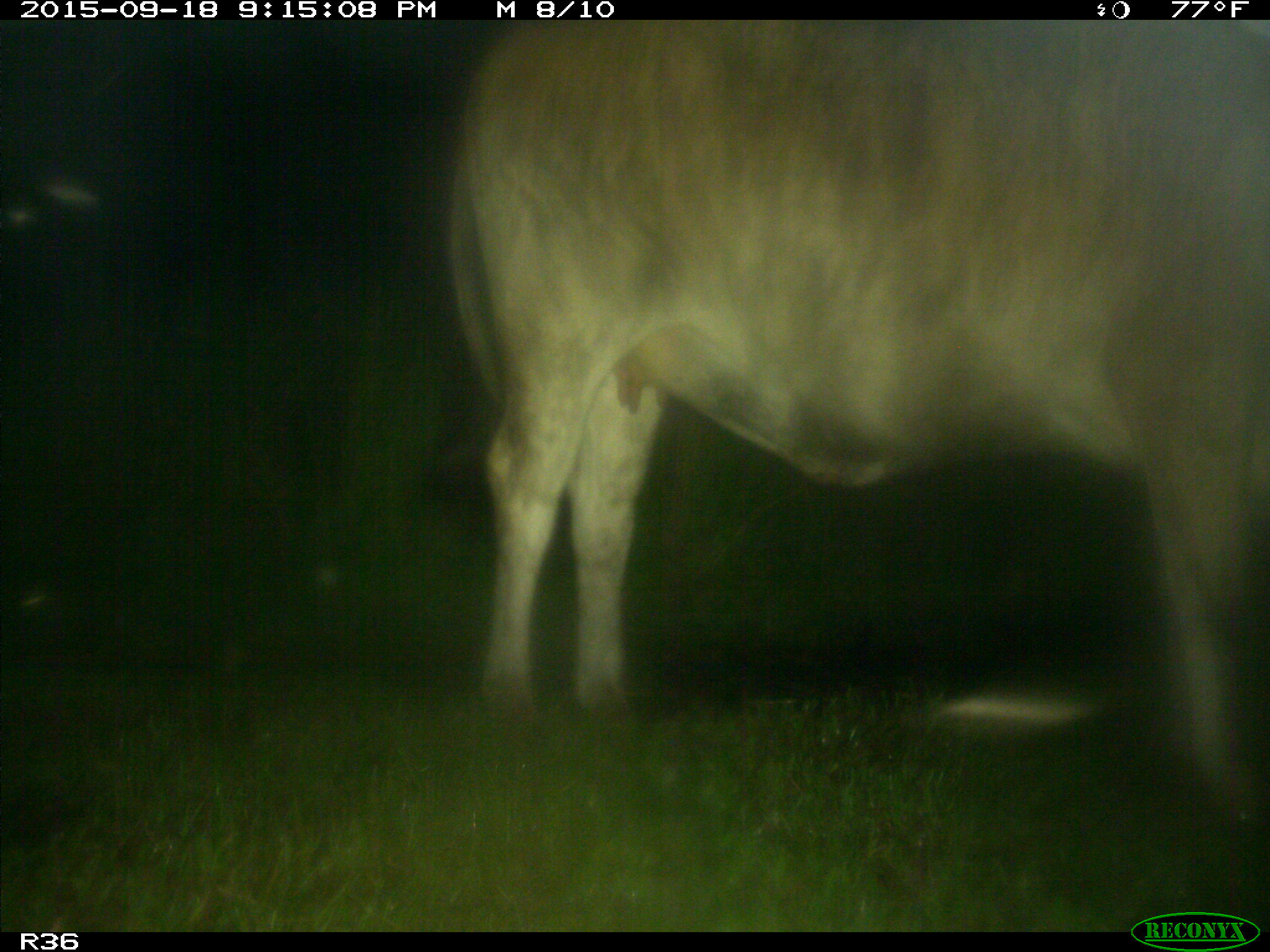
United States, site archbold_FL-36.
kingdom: Animalia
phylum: Chordata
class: Mammalia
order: Artiodactyla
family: Bovidae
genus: Bos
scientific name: Bos taurus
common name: domestic cow